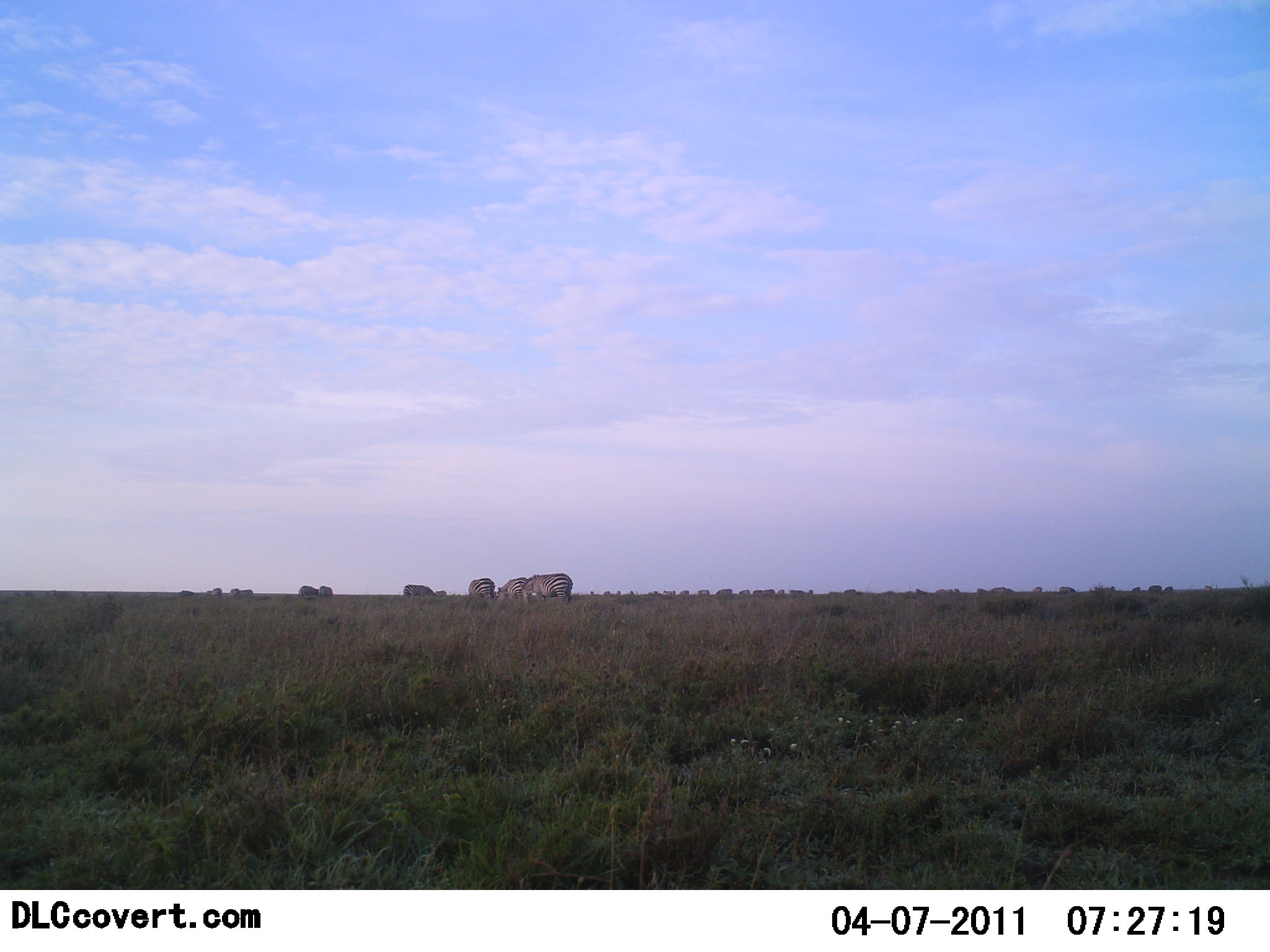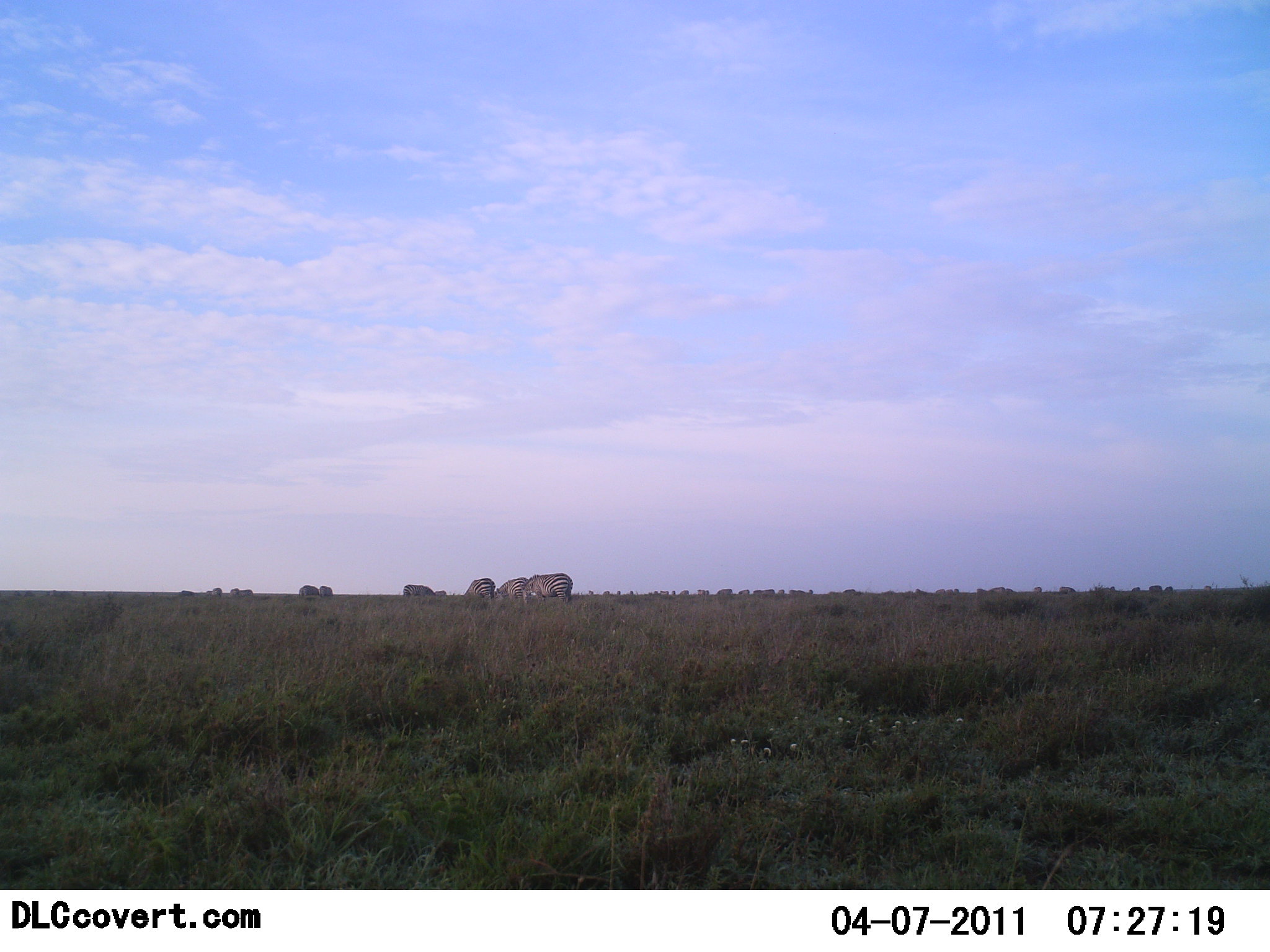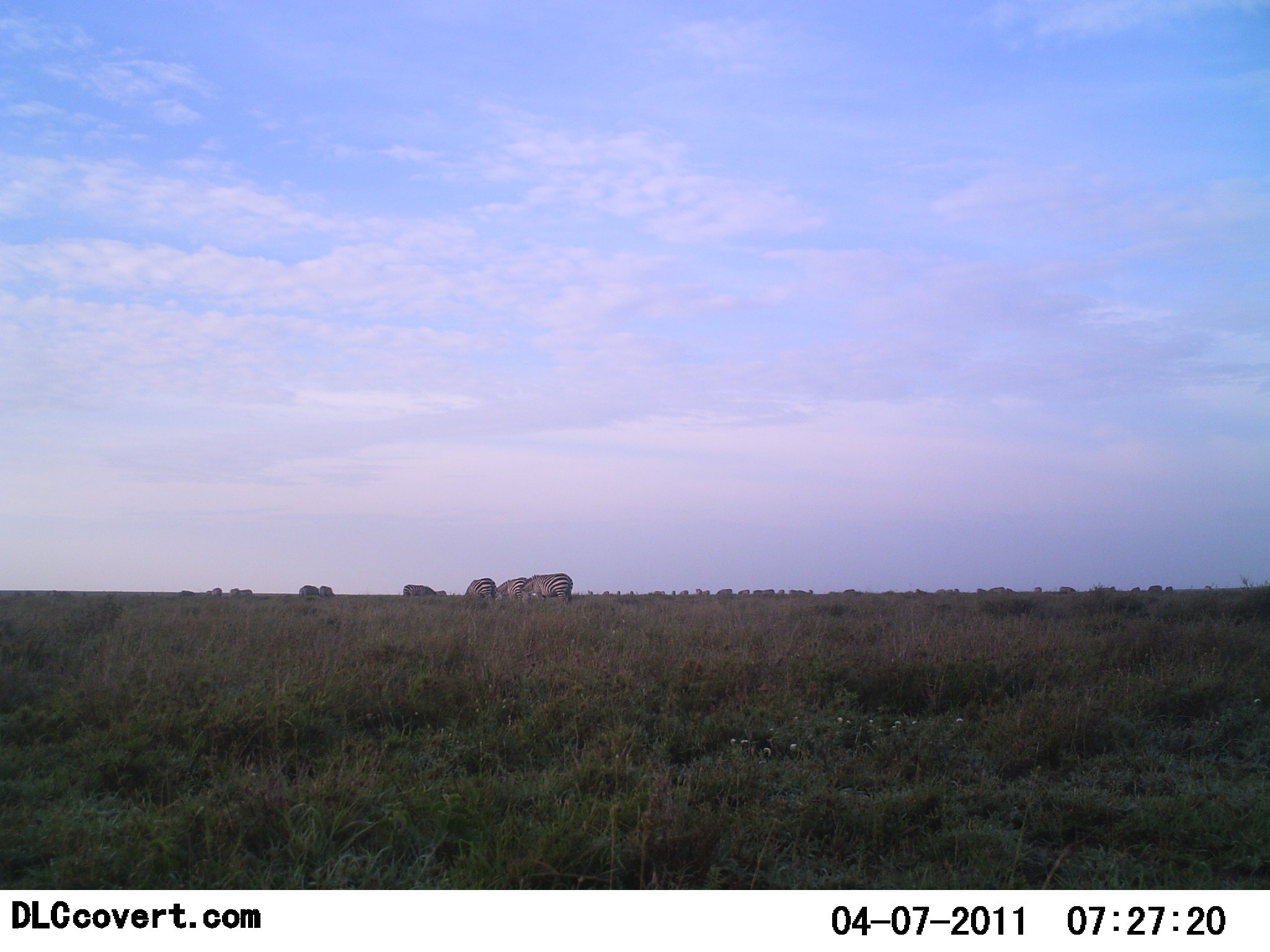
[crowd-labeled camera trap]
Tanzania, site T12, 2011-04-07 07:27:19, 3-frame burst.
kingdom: Animalia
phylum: Chordata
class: Mammalia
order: Perissodactyla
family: Equidae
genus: Equus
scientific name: Equus quagga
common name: plains zebra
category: zebra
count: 10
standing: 42%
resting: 0%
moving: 0%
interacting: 0%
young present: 0%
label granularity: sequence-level